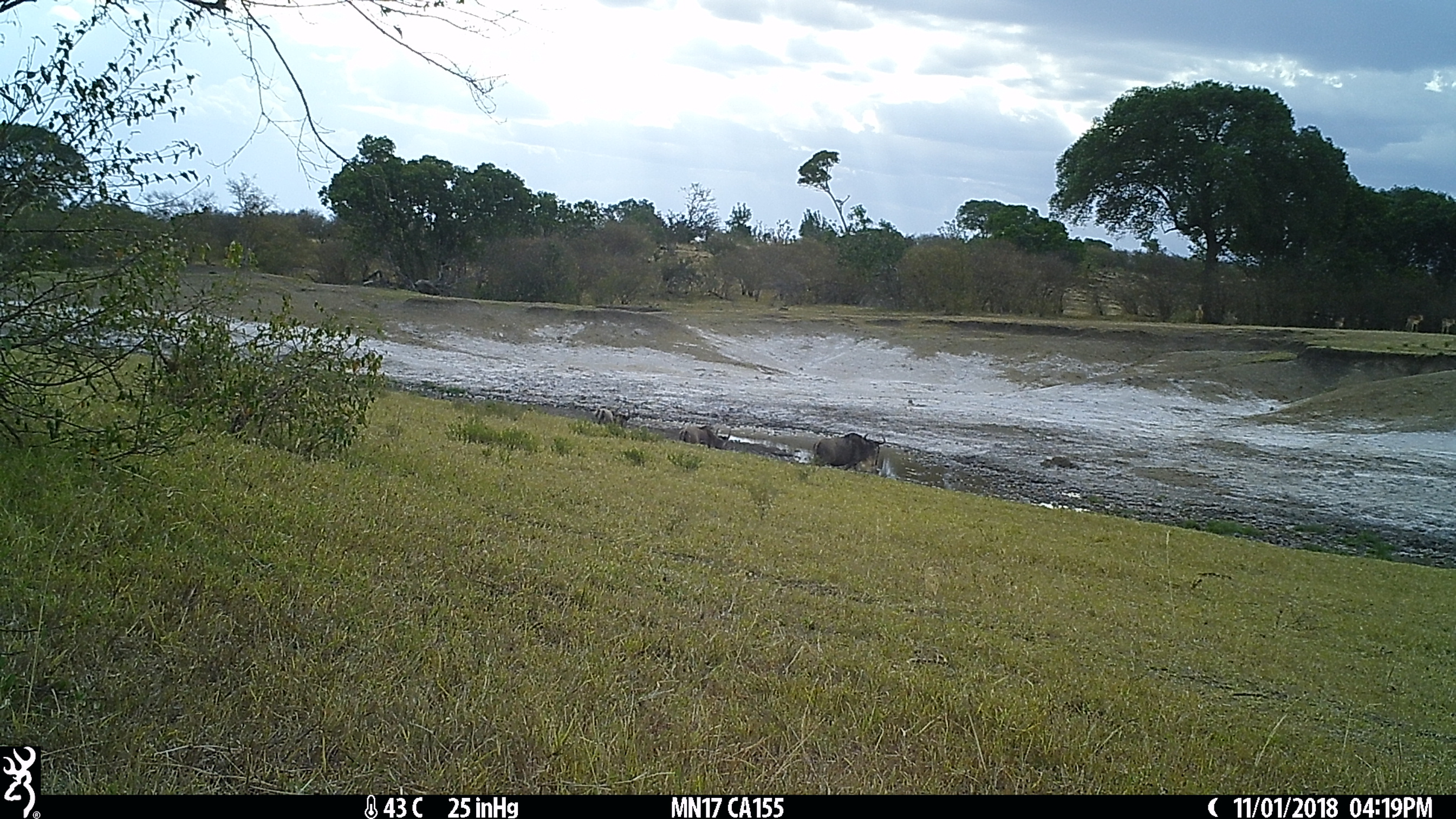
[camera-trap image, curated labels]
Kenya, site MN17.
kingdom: Animalia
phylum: Chordata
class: Mammalia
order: Artiodactyla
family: Bovidae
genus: Connochaetes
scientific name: Connochaetes taurinus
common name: blue wildebeest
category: wildebeest